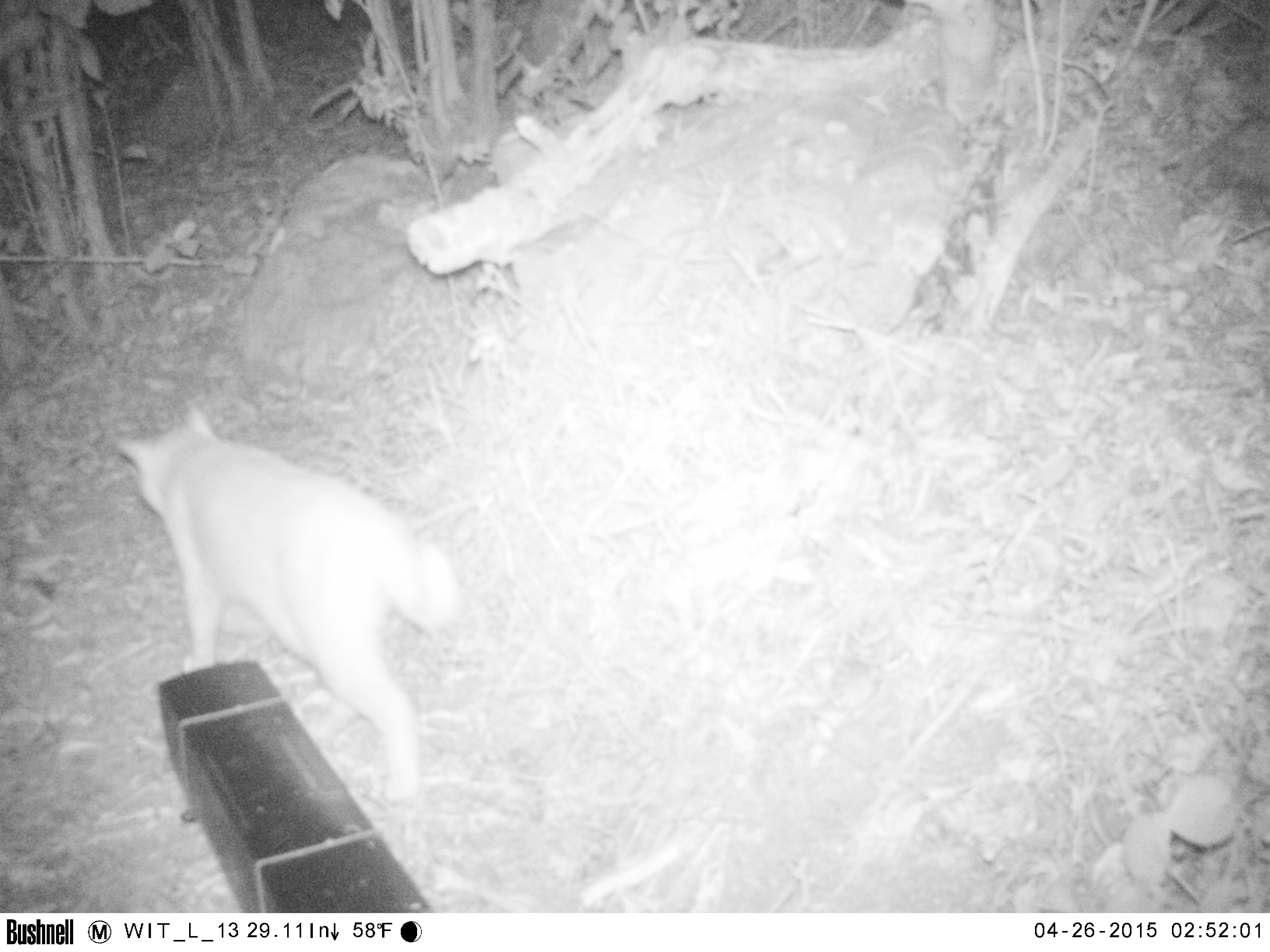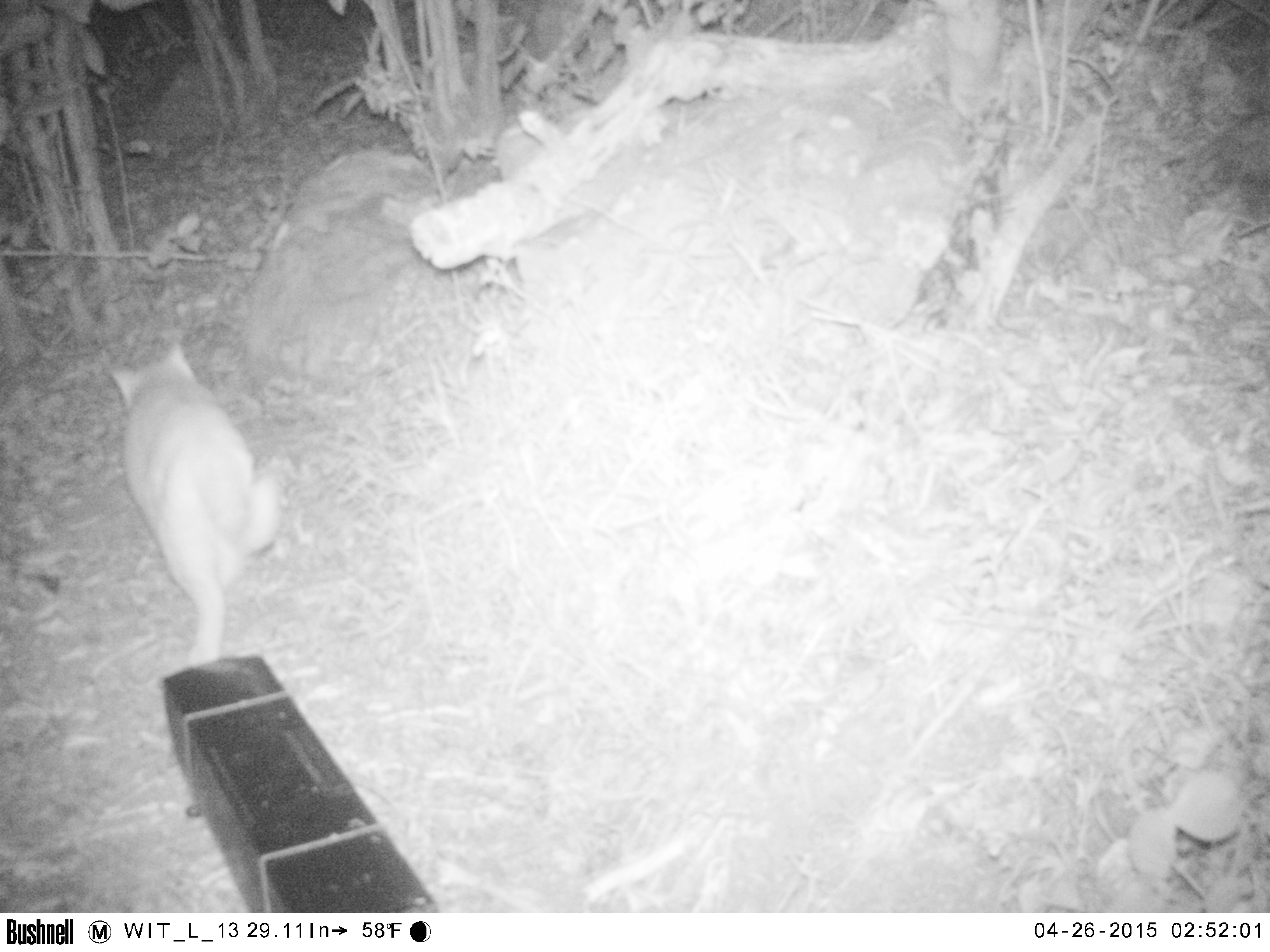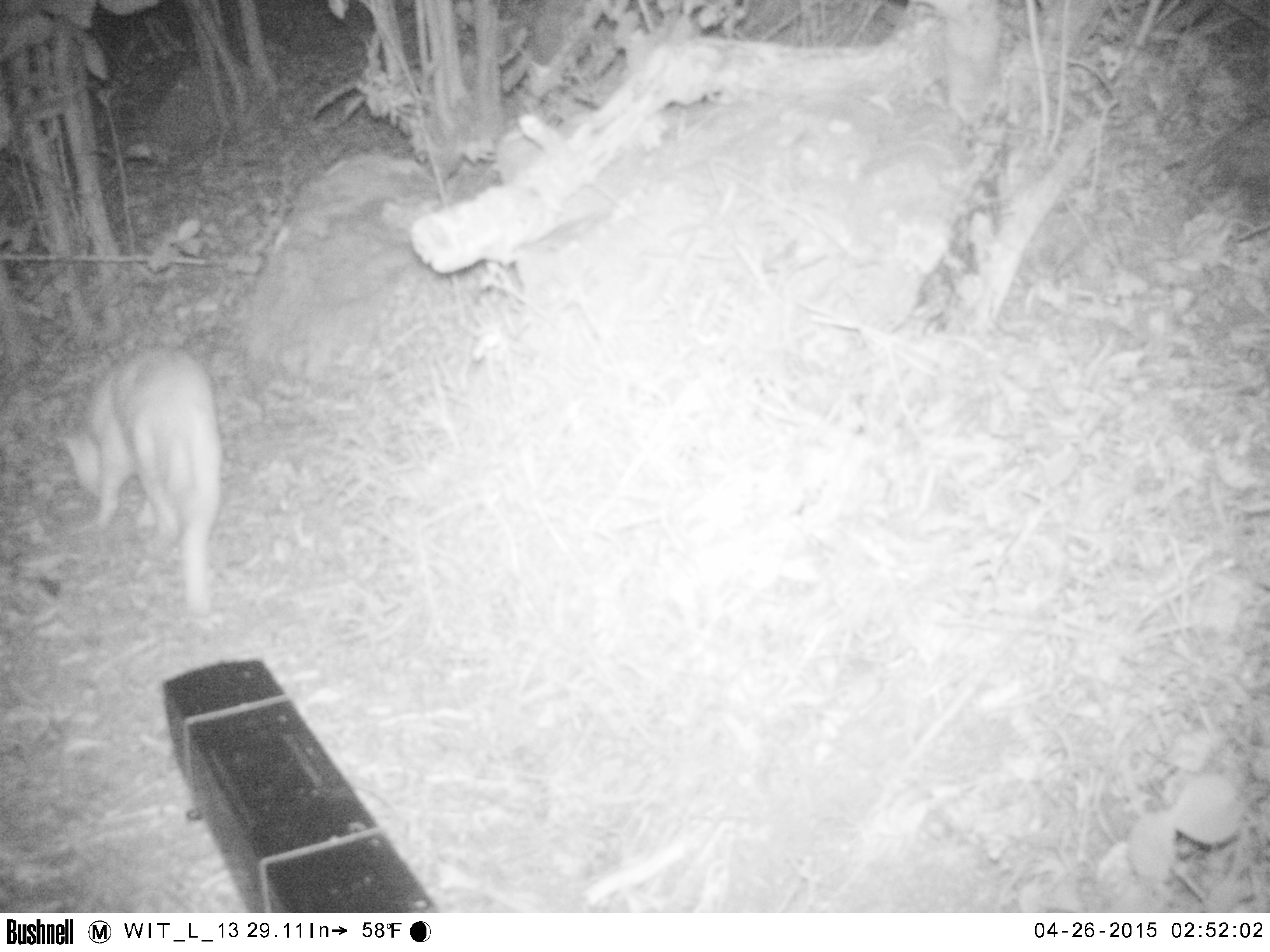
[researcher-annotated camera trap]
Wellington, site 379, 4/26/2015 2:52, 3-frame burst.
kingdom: Animalia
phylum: Chordata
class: Mammalia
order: Carnivora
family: Felidae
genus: Felis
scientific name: Felis catus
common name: cat